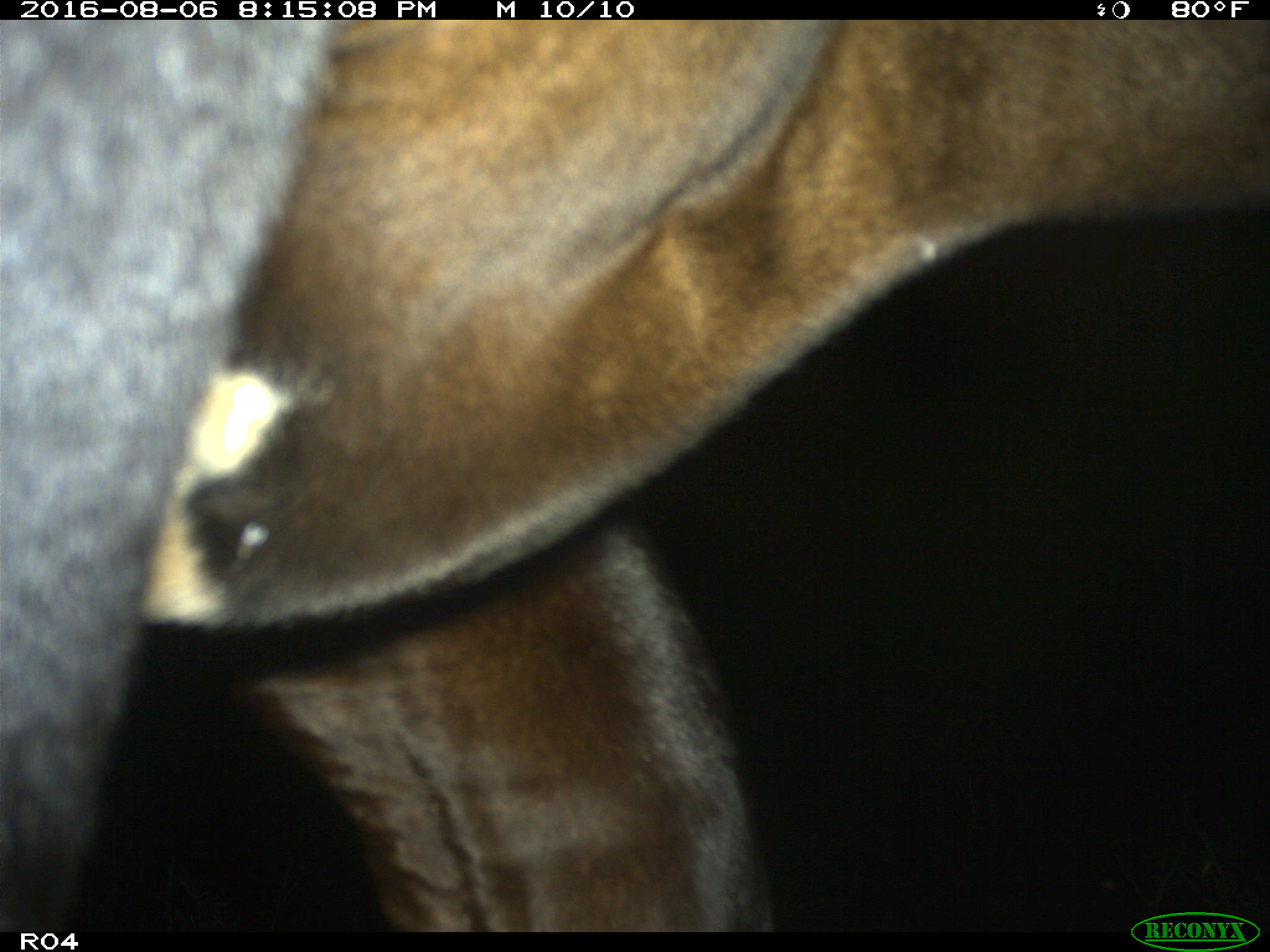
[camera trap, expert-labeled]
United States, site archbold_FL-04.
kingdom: Animalia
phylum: Chordata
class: Mammalia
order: Artiodactyla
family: Bovidae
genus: Bos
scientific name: Bos taurus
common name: domestic cow